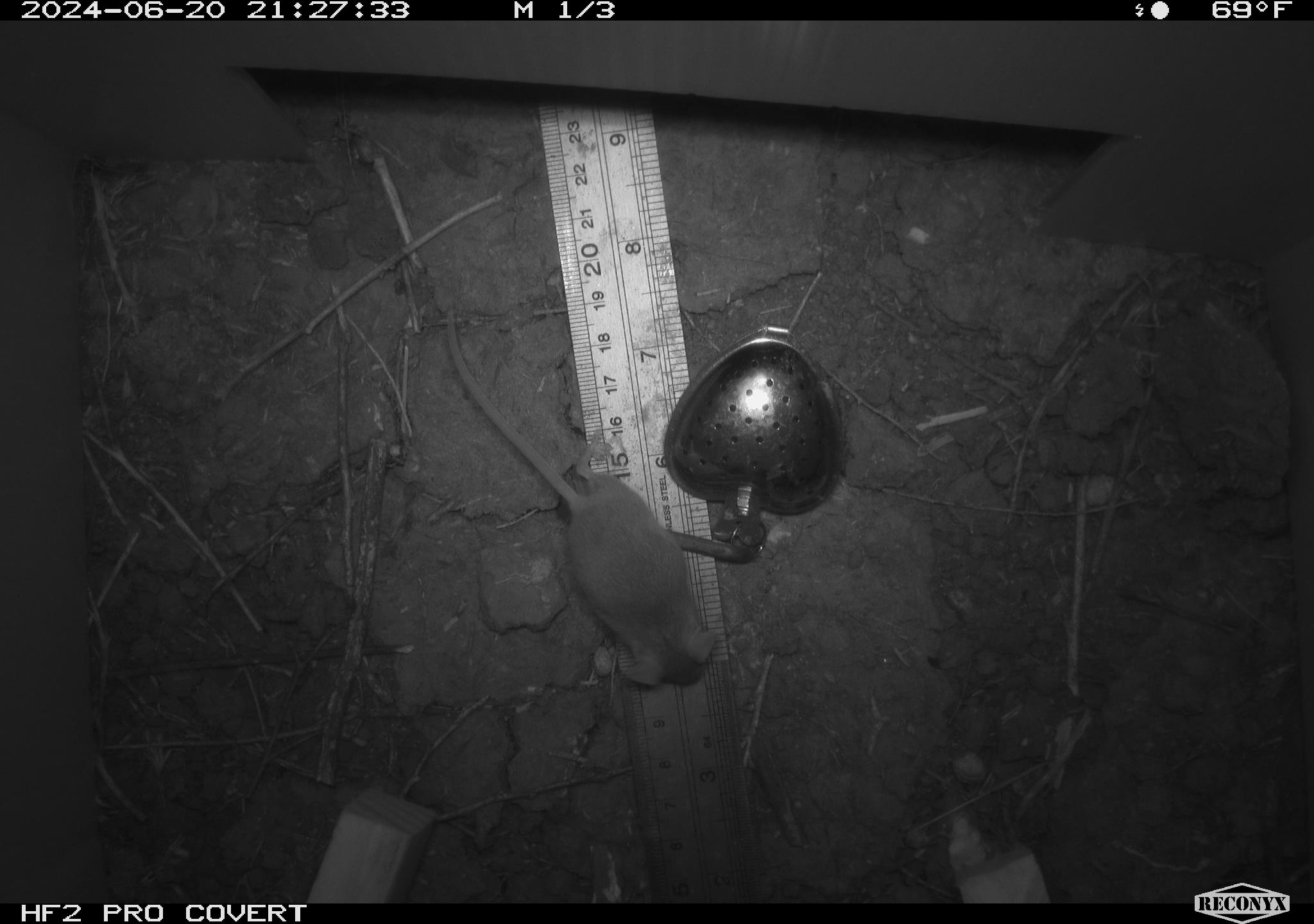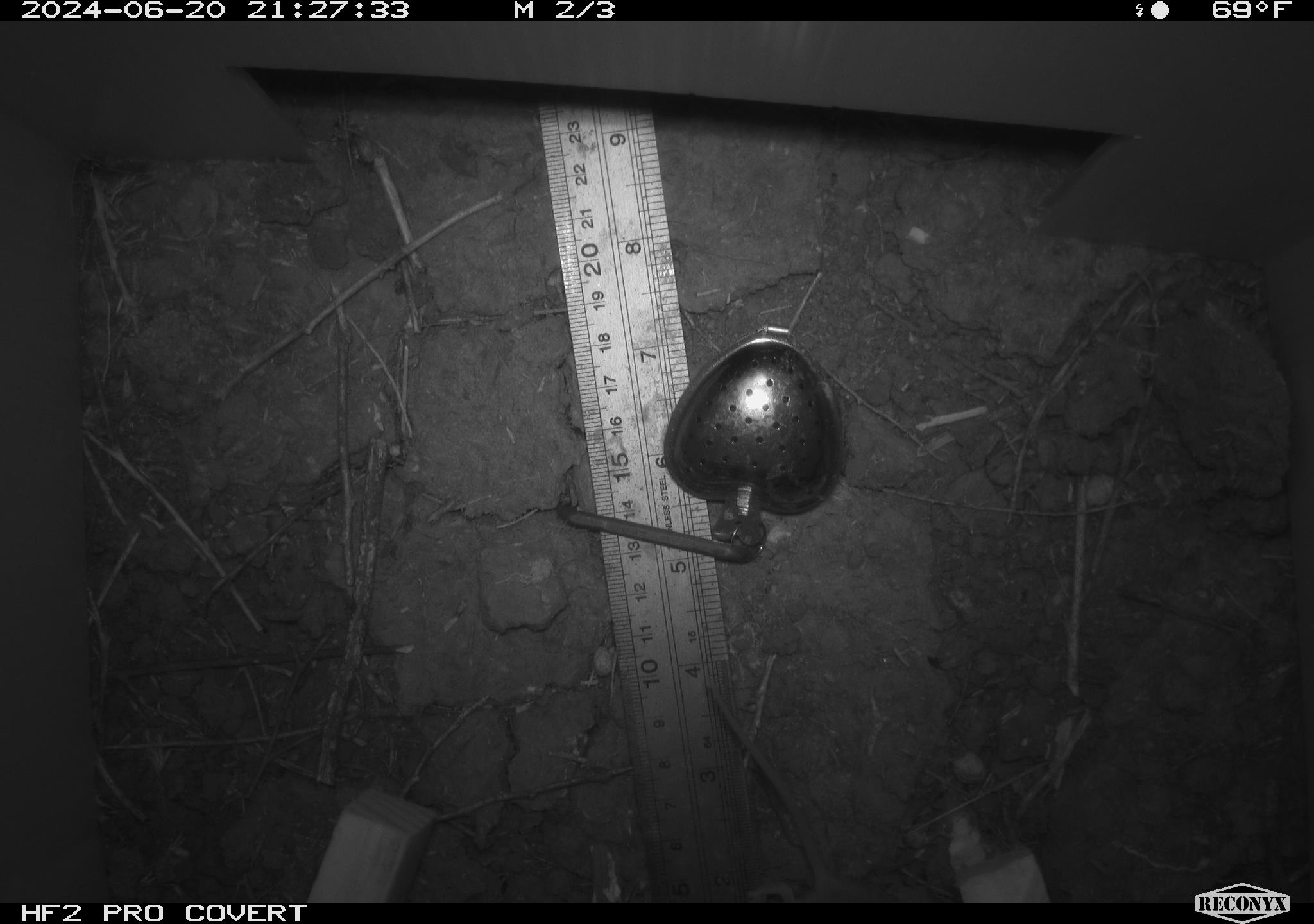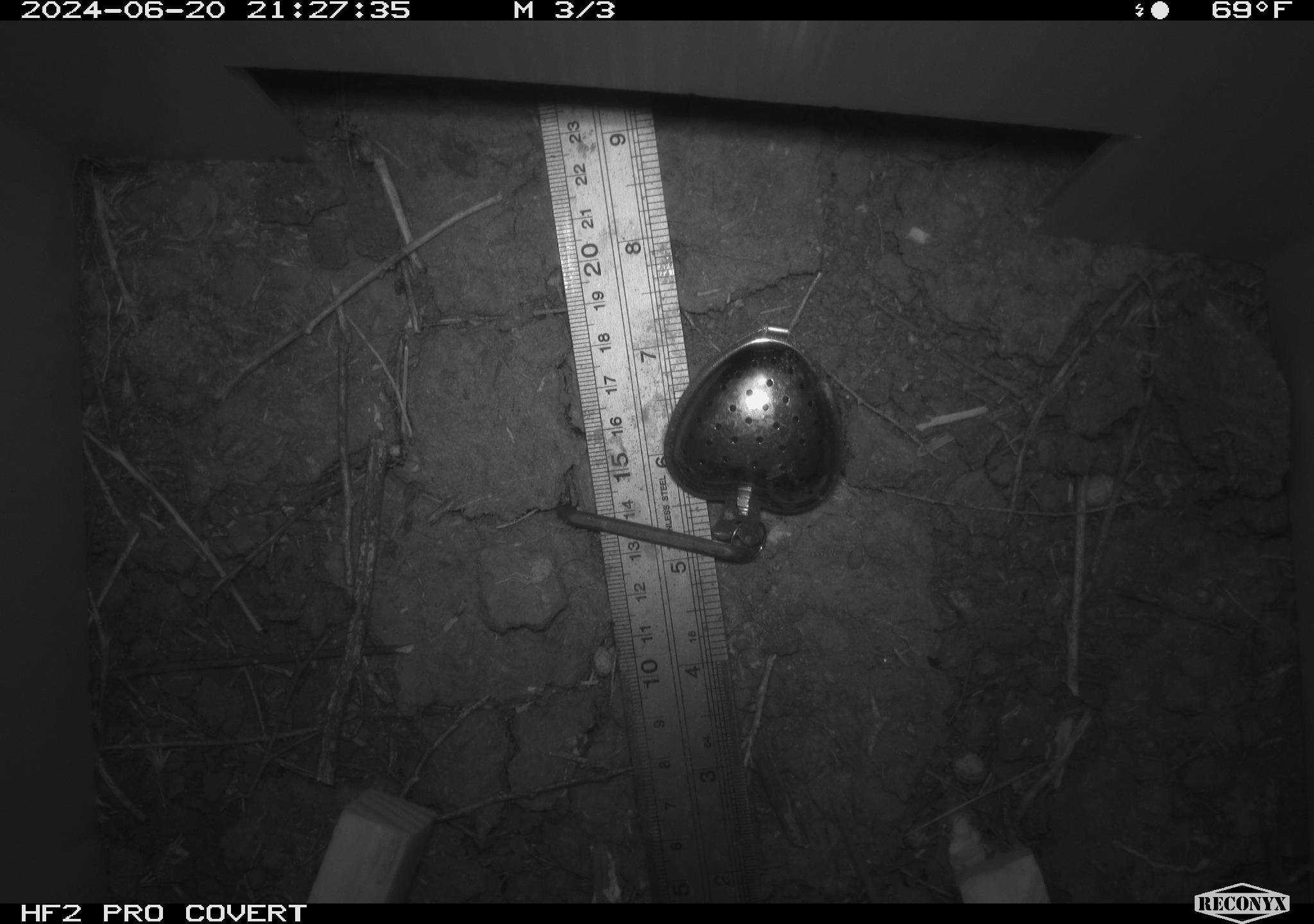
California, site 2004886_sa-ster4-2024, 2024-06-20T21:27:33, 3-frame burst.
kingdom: Animalia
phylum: Chordata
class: Mammalia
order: Rodentia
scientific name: Rodentia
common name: mouse species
Mouse species (Rodentia).